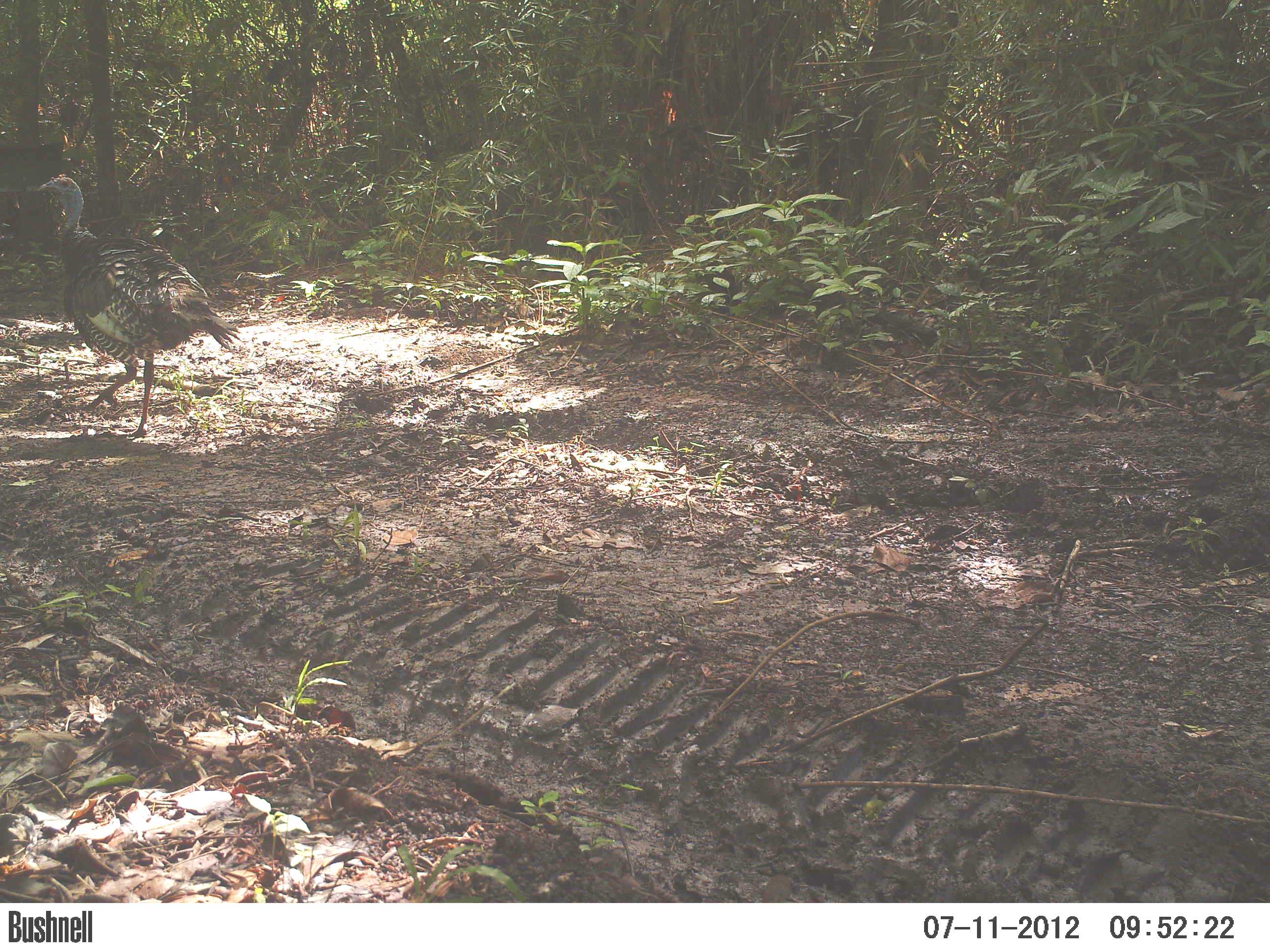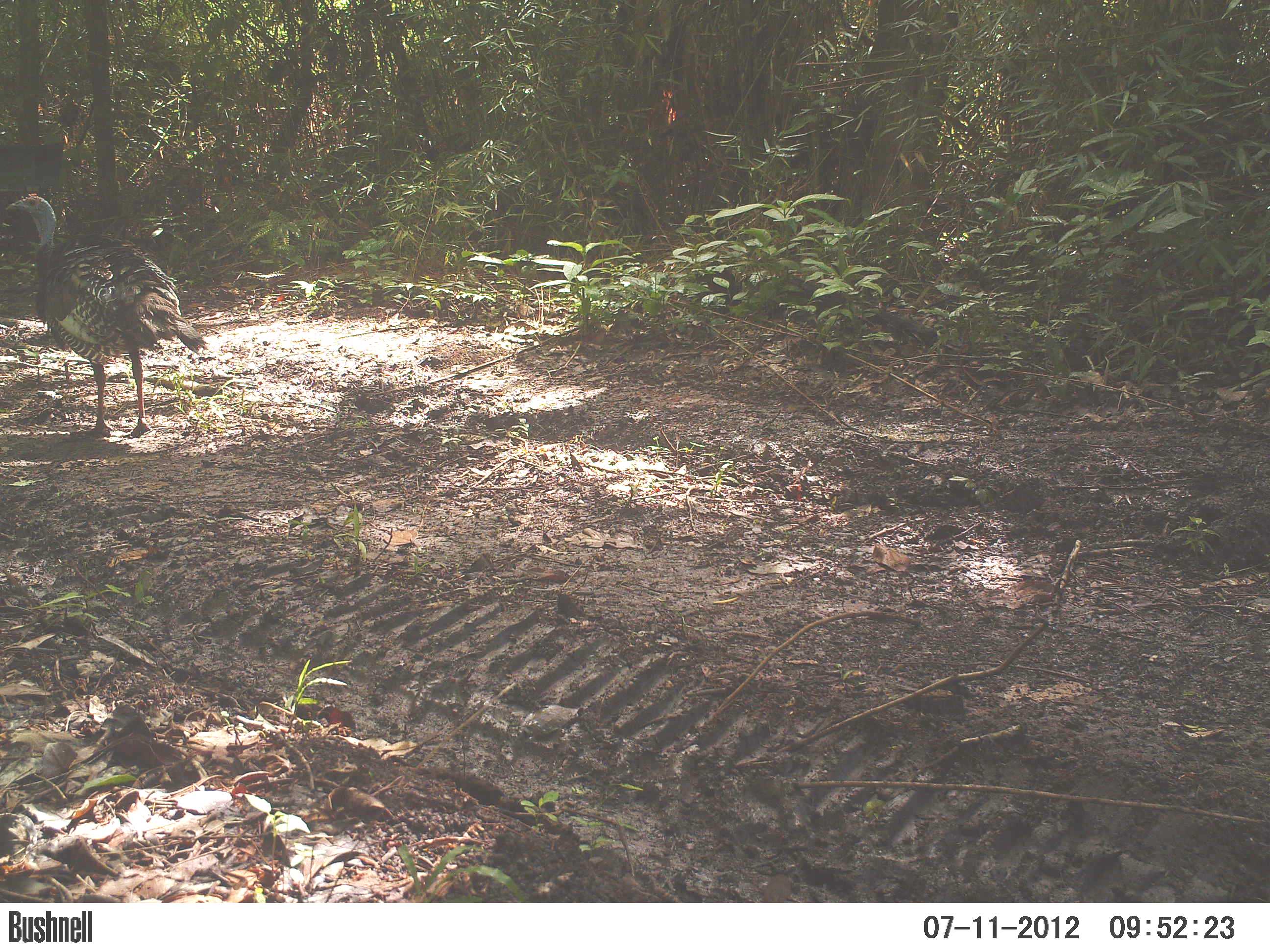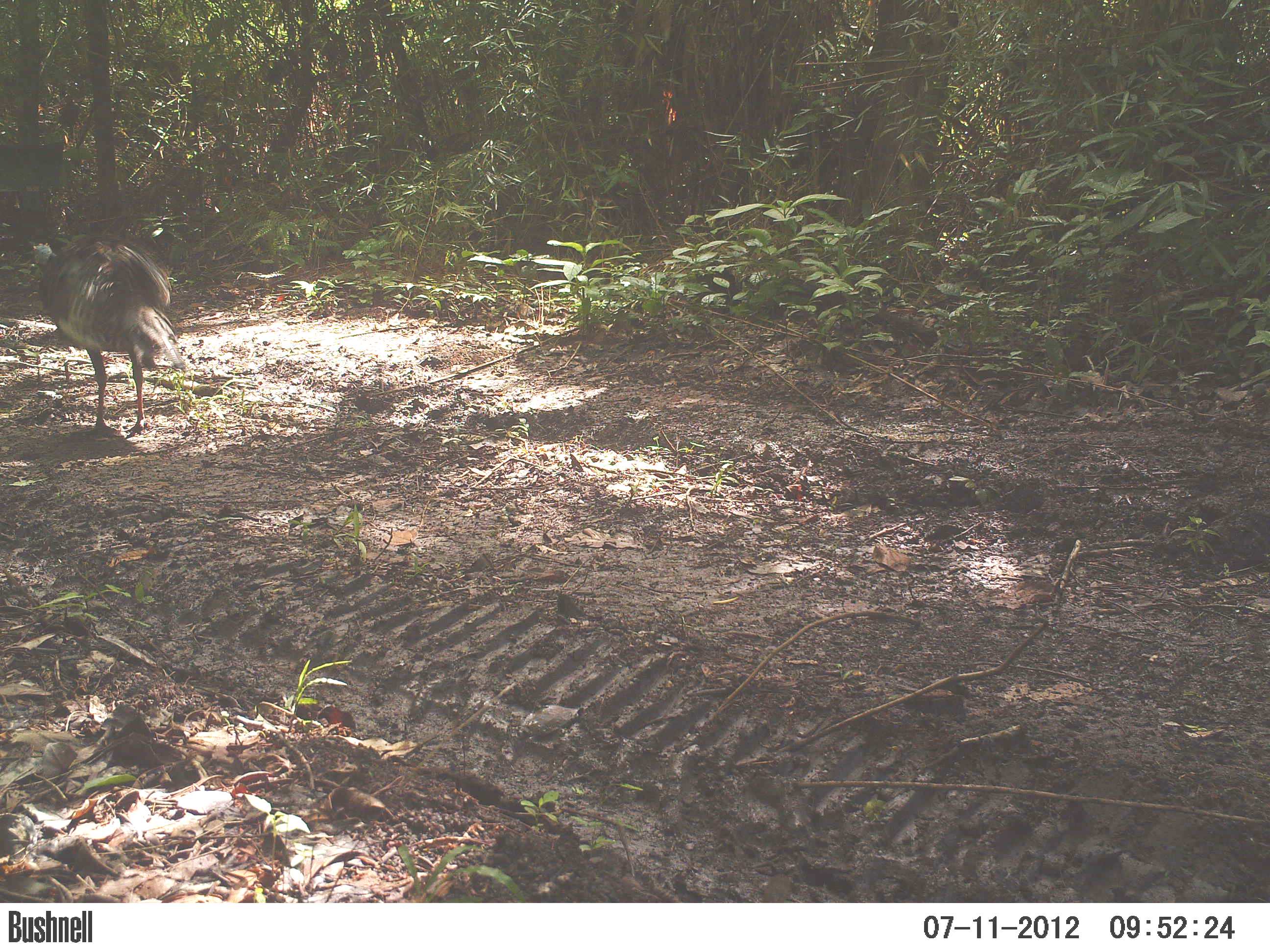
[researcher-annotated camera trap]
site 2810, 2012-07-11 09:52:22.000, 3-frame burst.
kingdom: Animalia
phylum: Chordata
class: Aves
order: Galliformes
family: Phasianidae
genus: Meleagris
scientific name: Meleagris ocellata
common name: ocellated turkey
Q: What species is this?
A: Meleagris ocellata (ocellated turkey).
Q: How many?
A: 2.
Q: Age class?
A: Adult.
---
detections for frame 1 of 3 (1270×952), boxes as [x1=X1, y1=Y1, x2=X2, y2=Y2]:
meleagris ocellata: [x1=35, y1=173, x2=240, y2=438]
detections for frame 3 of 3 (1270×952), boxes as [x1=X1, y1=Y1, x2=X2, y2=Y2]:
meleagris ocellata: [x1=26, y1=233, x2=188, y2=436]